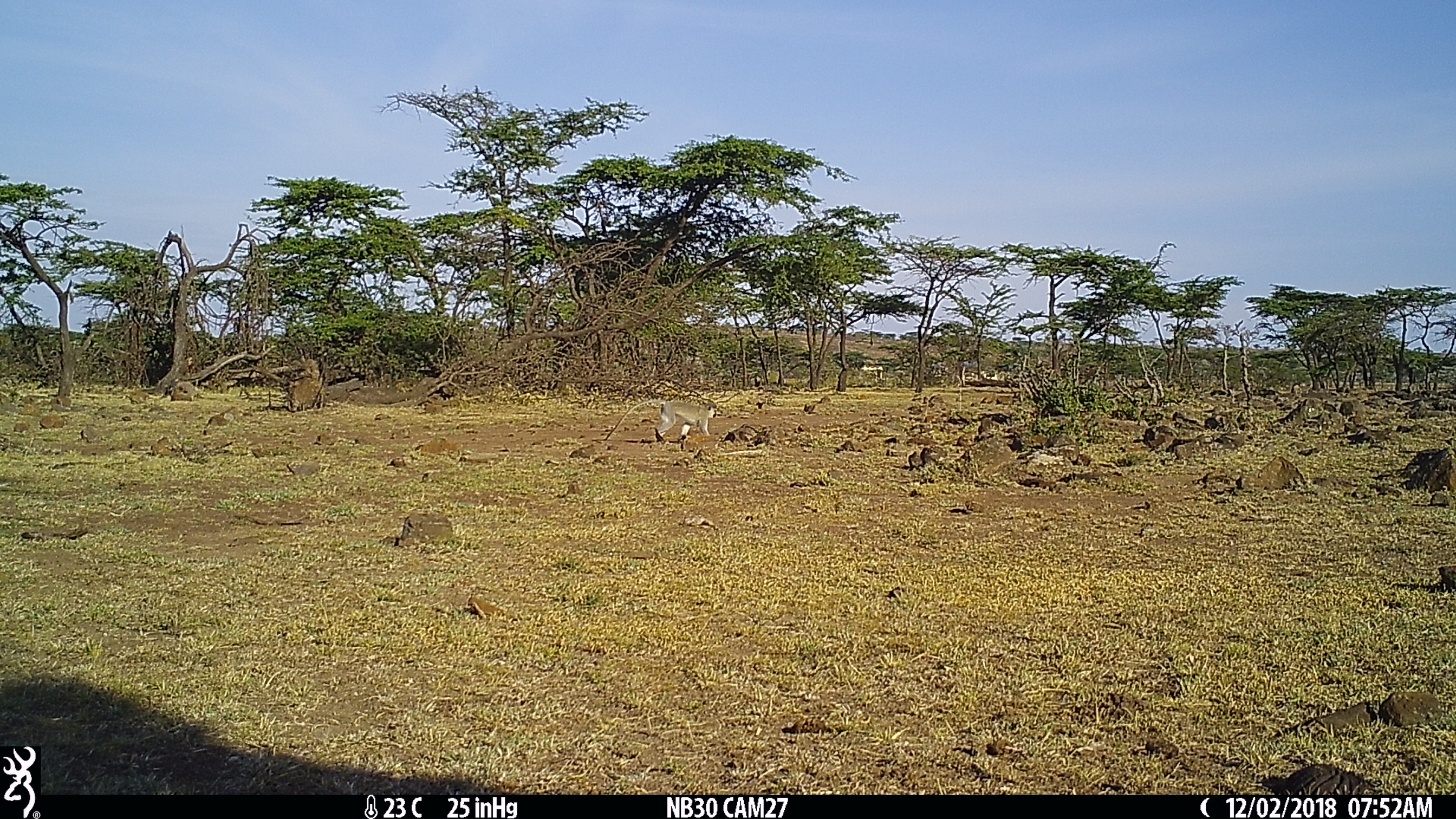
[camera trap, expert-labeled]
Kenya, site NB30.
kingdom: Animalia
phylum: Chordata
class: Mammalia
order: Primates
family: Cercopithecidae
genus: Chlorocebus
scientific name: Chlorocebus pygerythrus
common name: vervet monkey